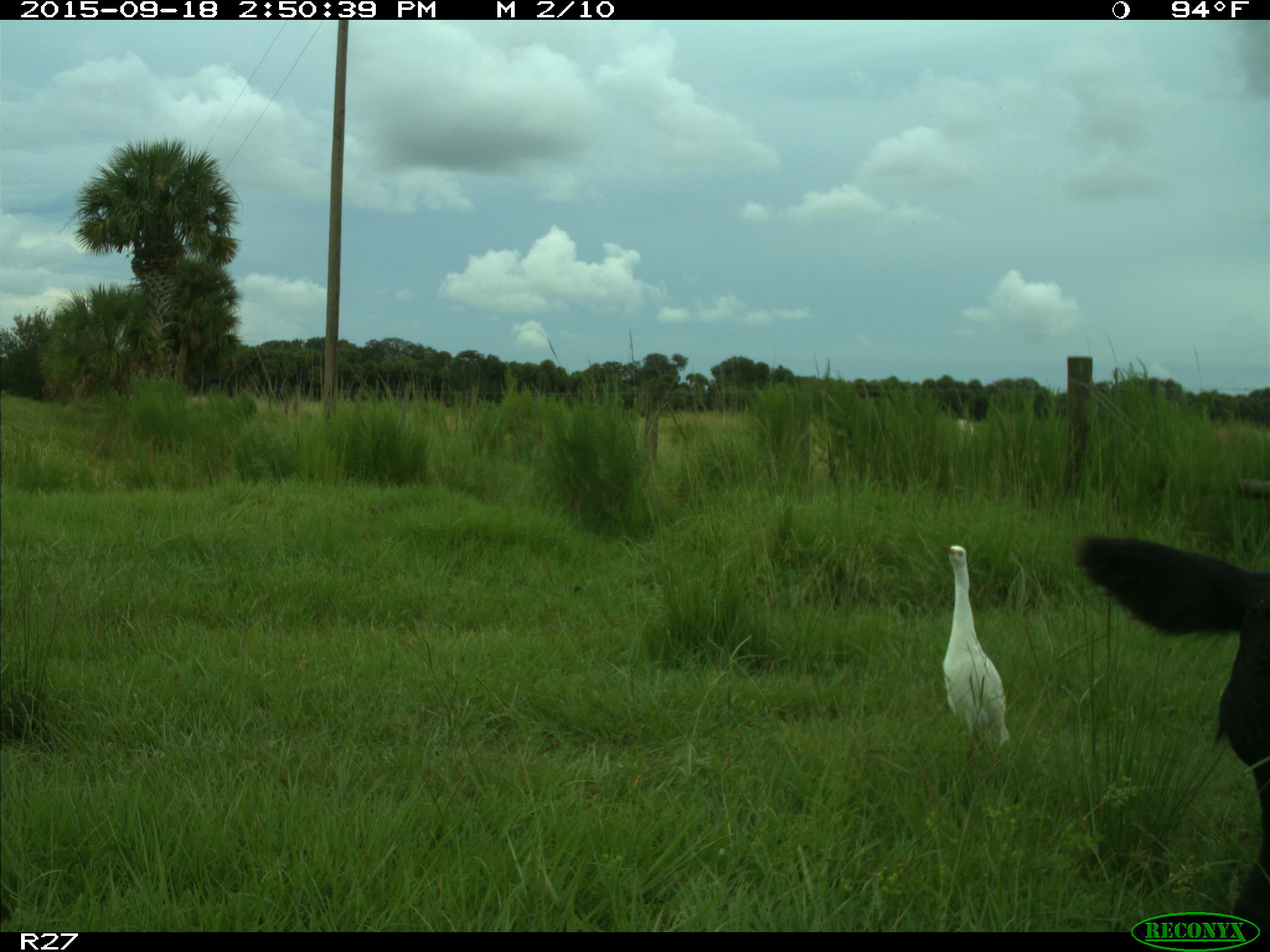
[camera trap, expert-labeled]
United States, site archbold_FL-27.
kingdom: Animalia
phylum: Chordata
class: Mammalia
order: Artiodactyla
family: Bovidae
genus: Bos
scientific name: Bos taurus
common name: domestic cow